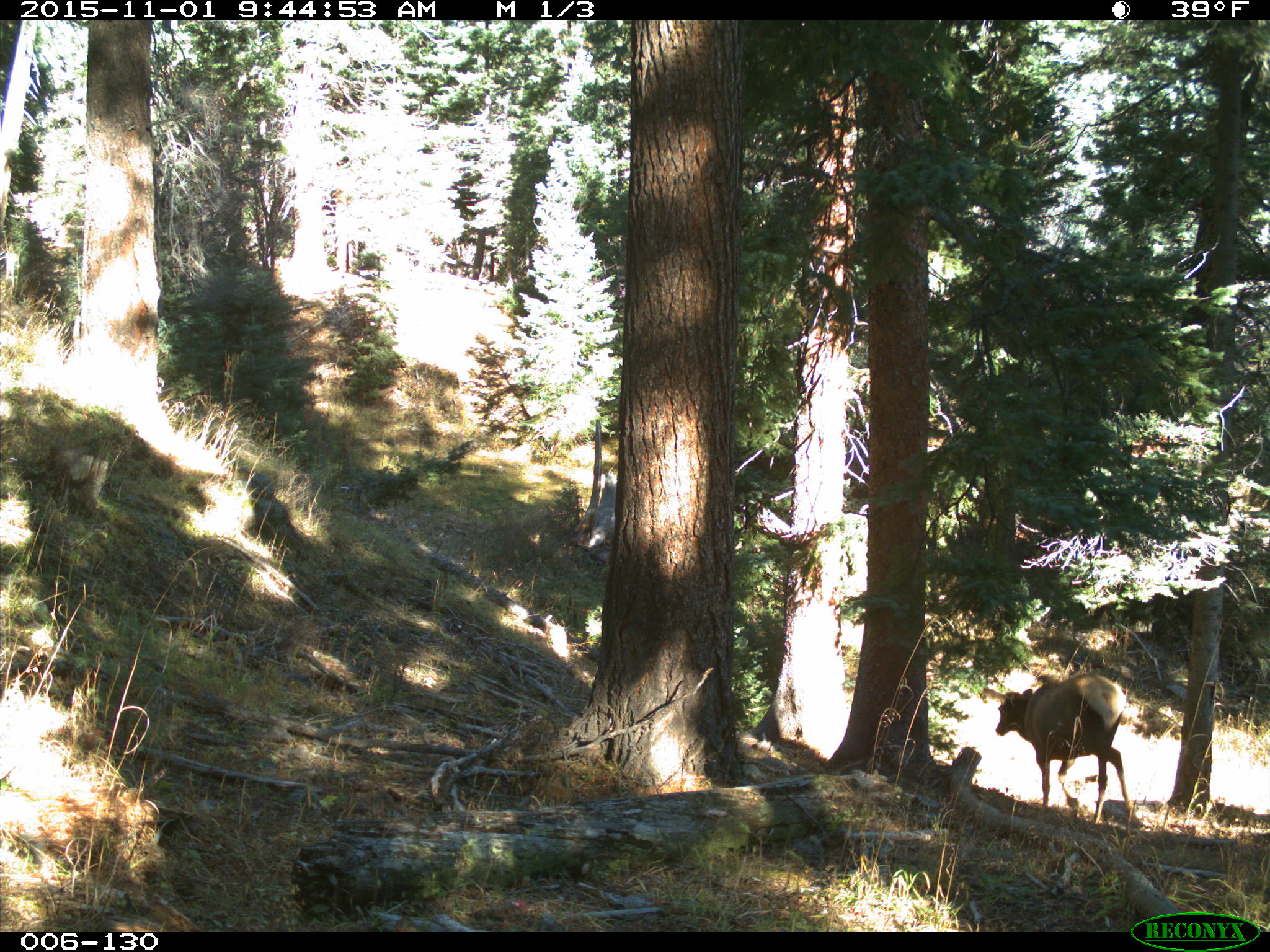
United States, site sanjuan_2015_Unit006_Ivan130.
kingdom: Animalia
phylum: Chordata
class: Mammalia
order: Artiodactyla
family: Cervidae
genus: Cervus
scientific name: Cervus elaphus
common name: red deer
Cervus elaphus (red deer).